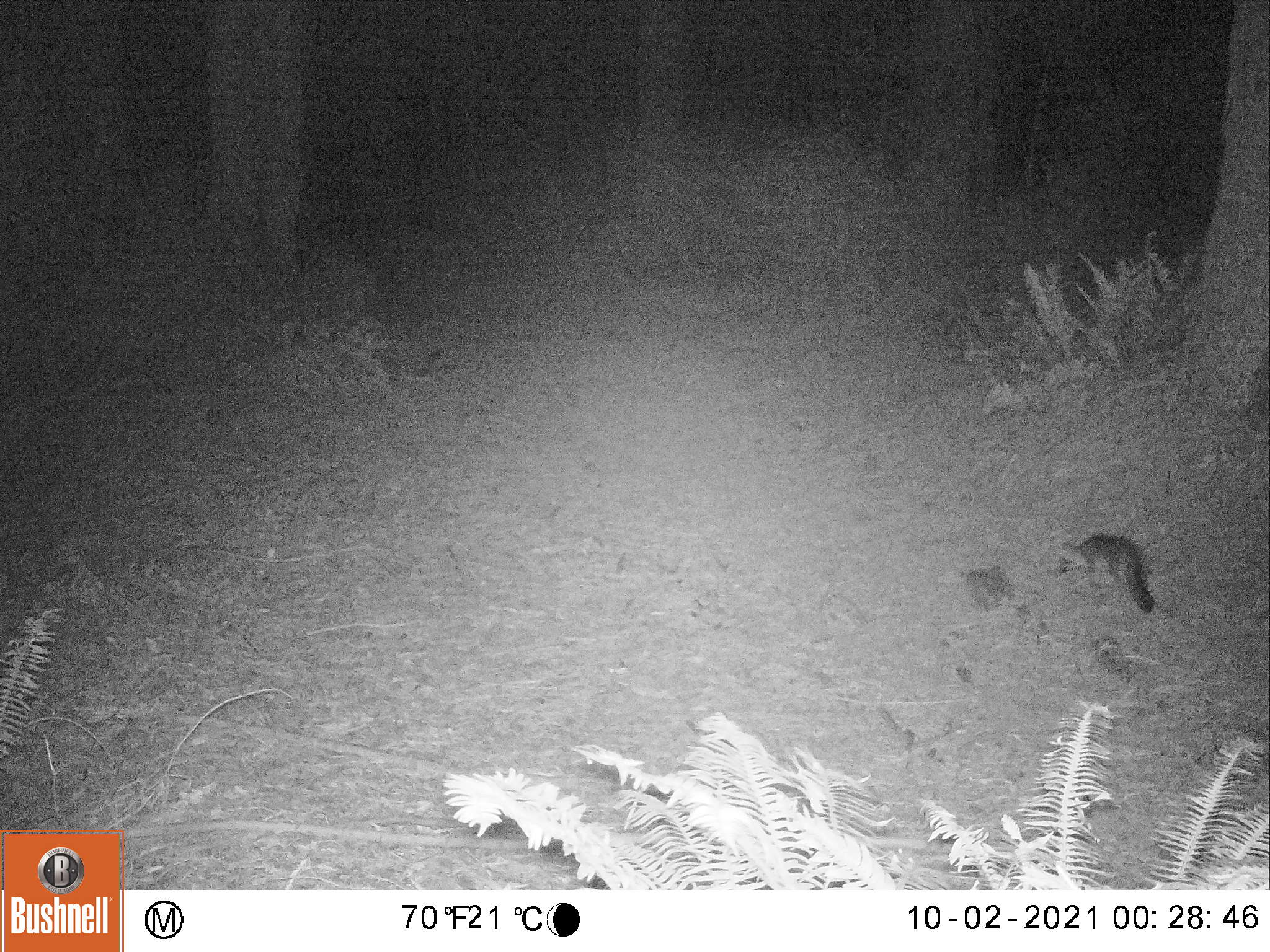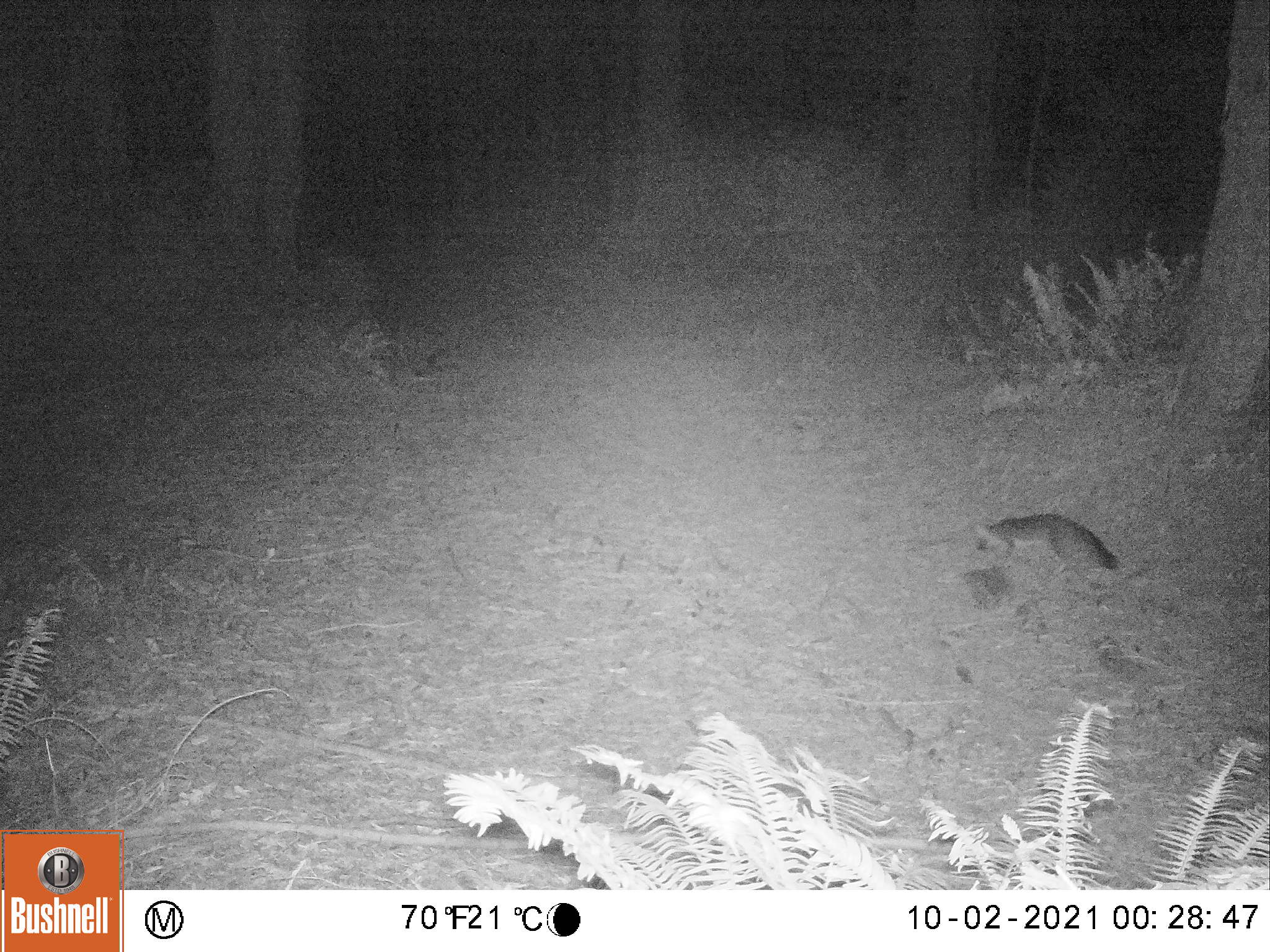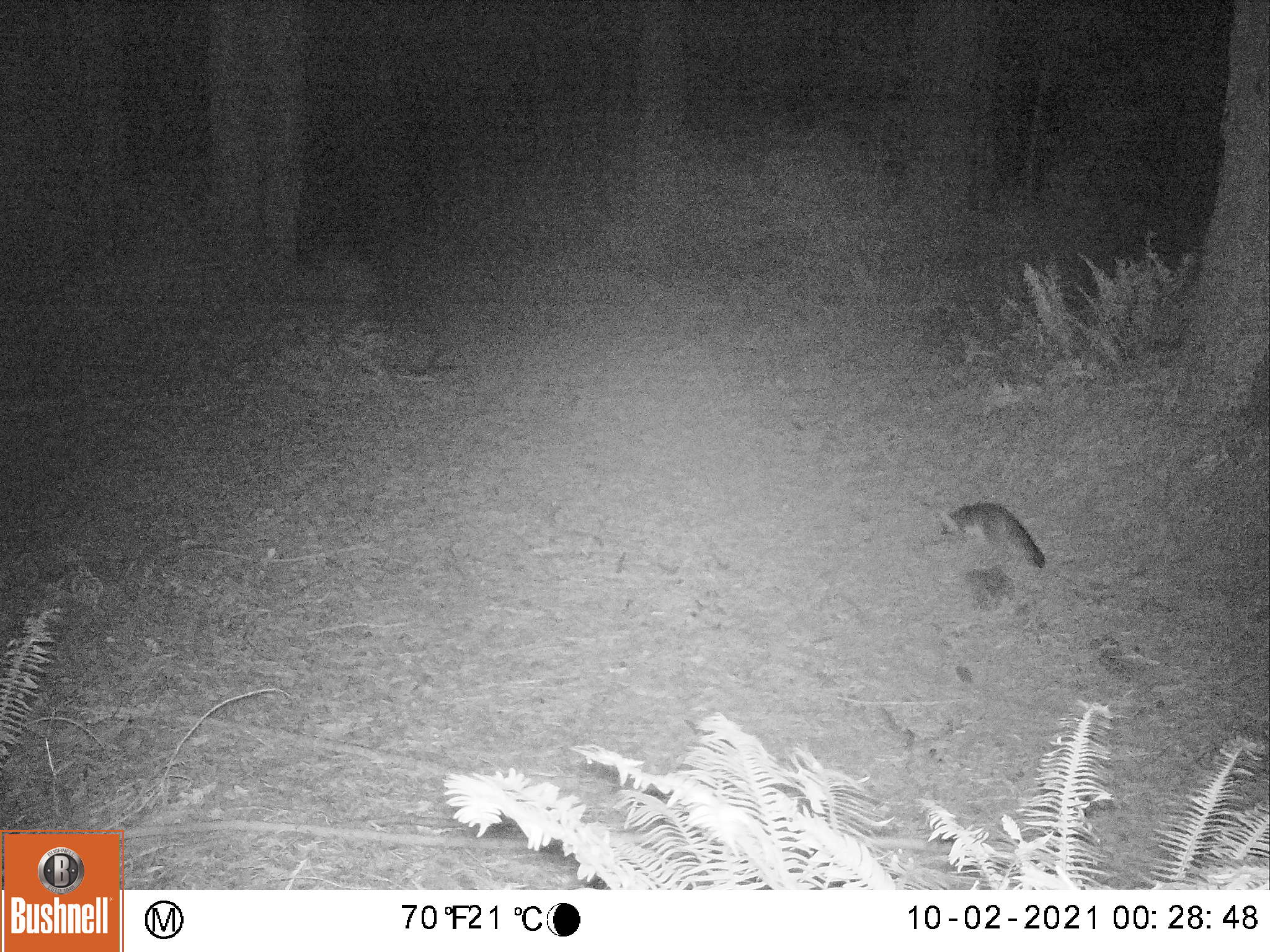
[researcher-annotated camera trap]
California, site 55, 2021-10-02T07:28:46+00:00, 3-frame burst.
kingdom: Animalia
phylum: Chordata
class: Mammalia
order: Carnivora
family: Canidae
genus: Urocyon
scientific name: Urocyon cinereoargenteus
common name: gray fox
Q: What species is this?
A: Gray fox (Urocyon cinereoargenteus).